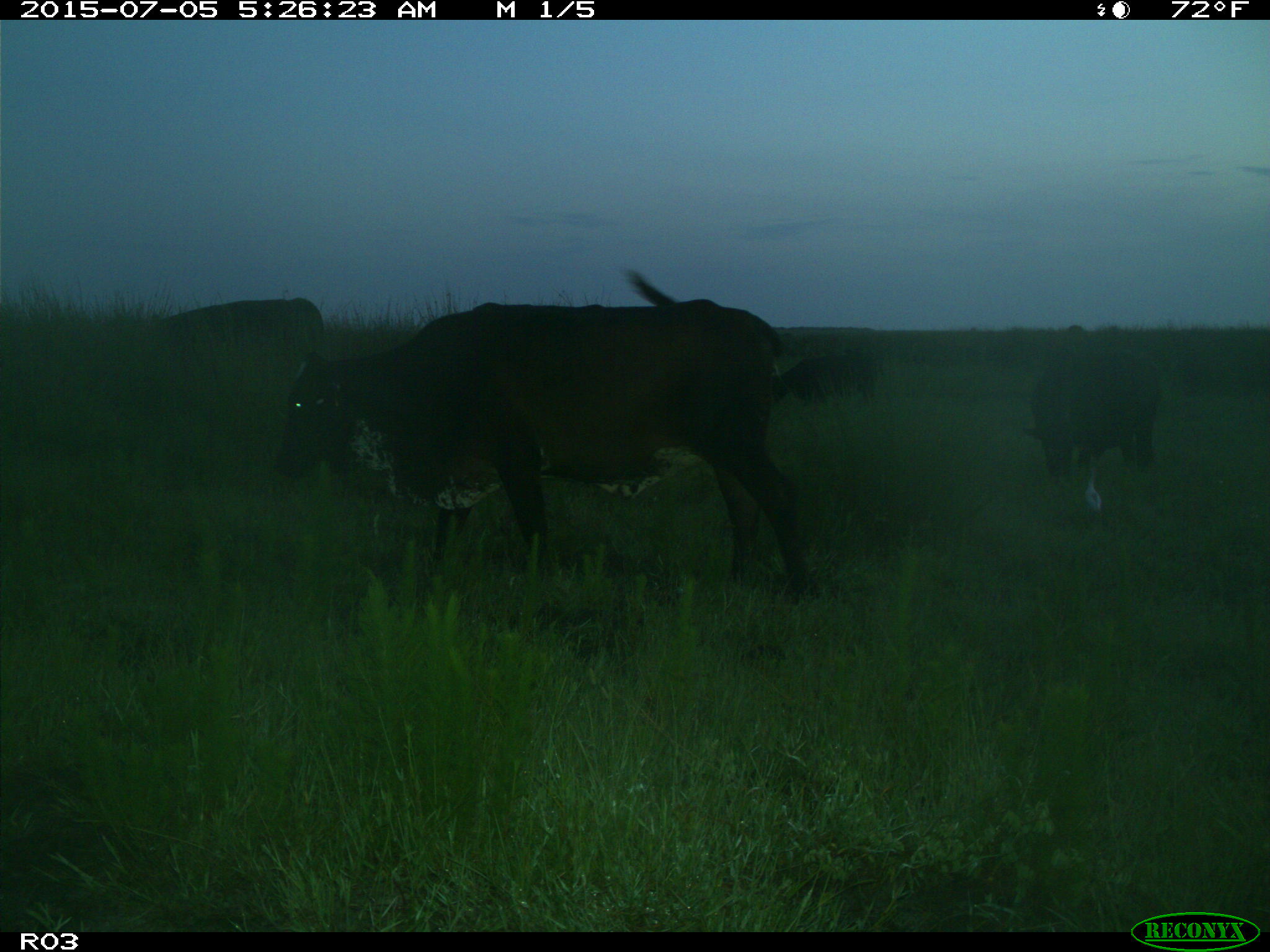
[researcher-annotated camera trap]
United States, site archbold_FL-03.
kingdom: Animalia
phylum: Chordata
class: Mammalia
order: Artiodactyla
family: Bovidae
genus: Bos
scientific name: Bos taurus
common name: domestic cow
Bos taurus (domestic cow).